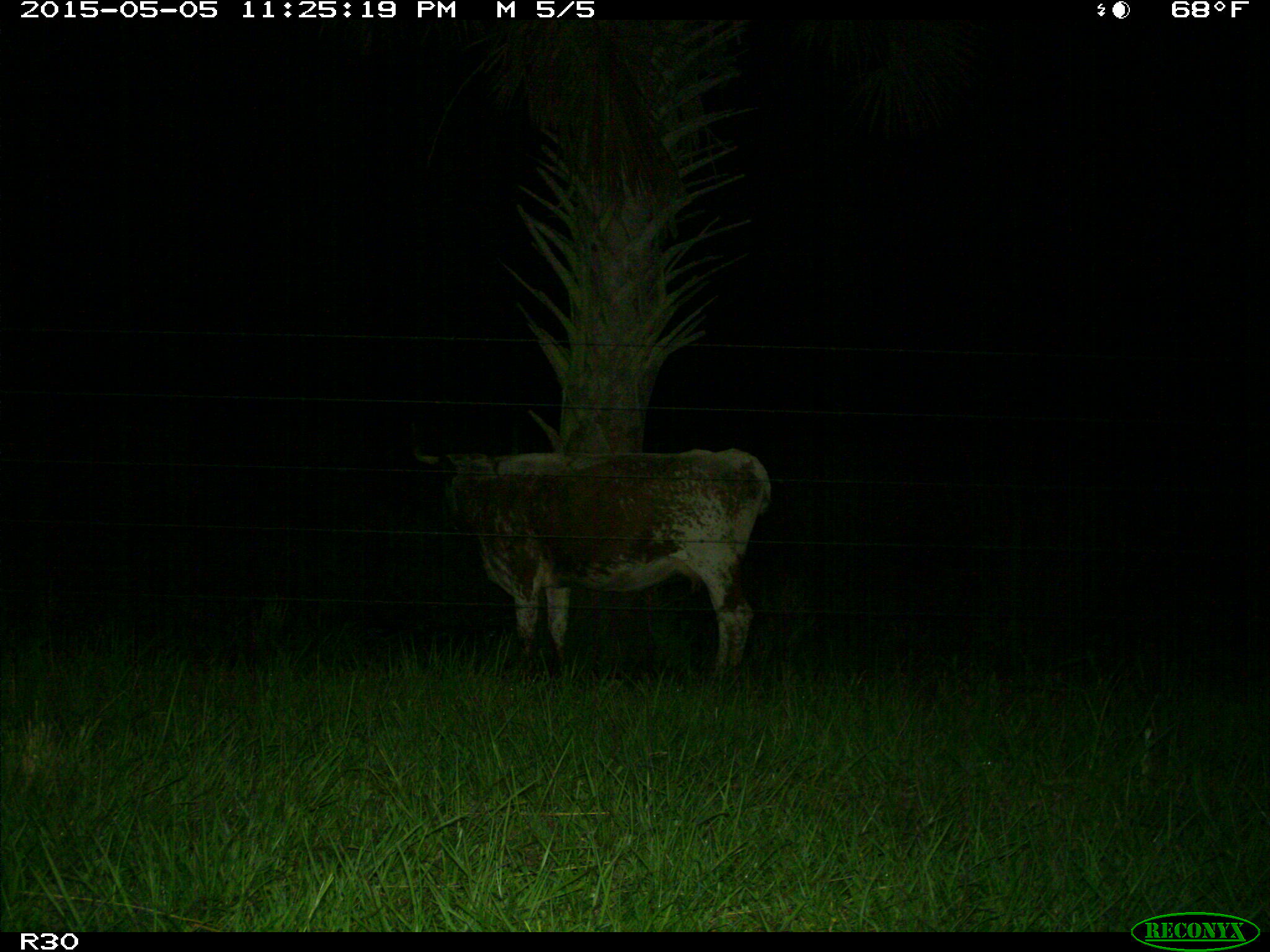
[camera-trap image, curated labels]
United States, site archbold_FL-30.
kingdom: Animalia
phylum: Chordata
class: Mammalia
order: Artiodactyla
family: Bovidae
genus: Bos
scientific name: Bos taurus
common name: domestic cow